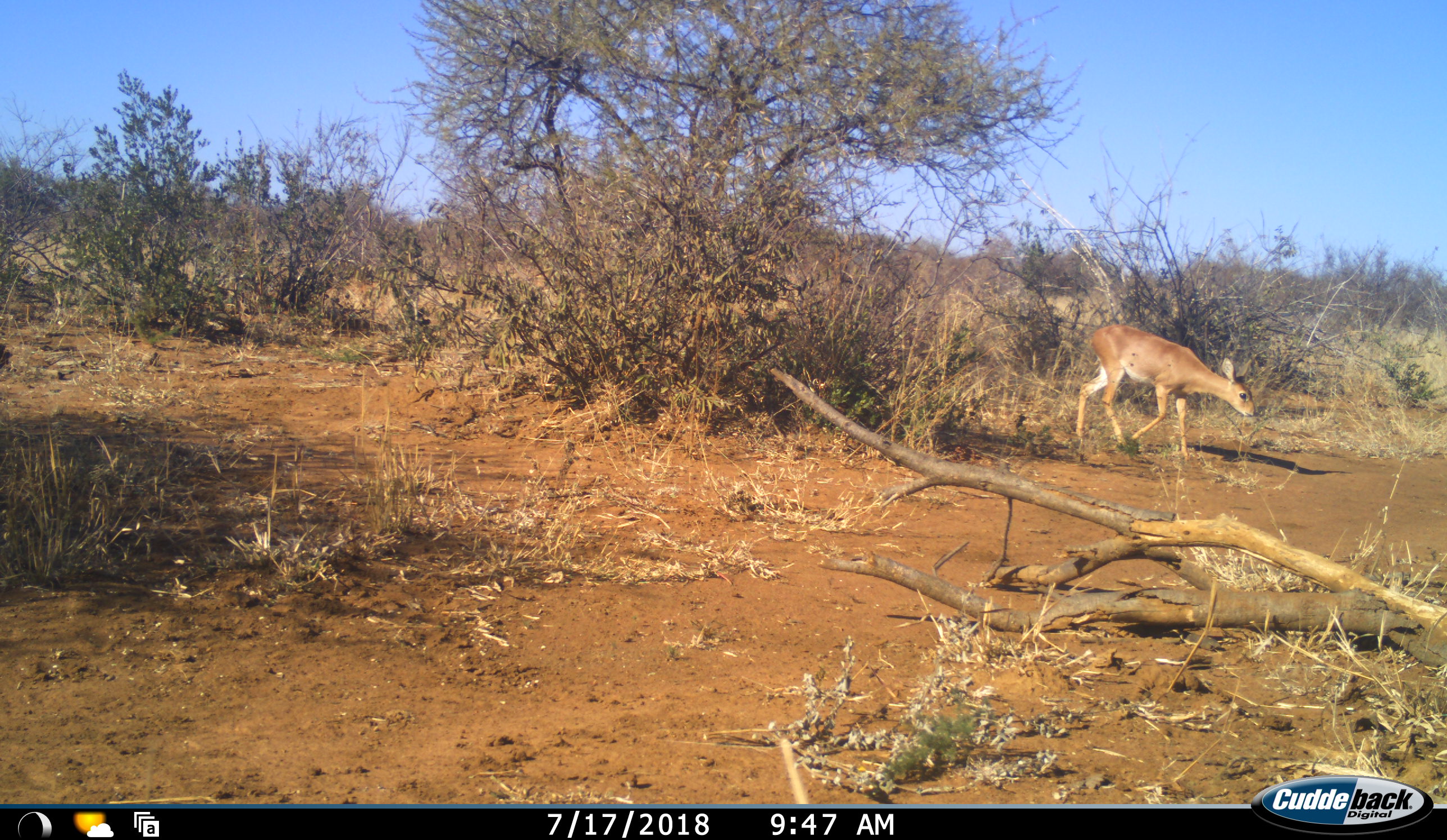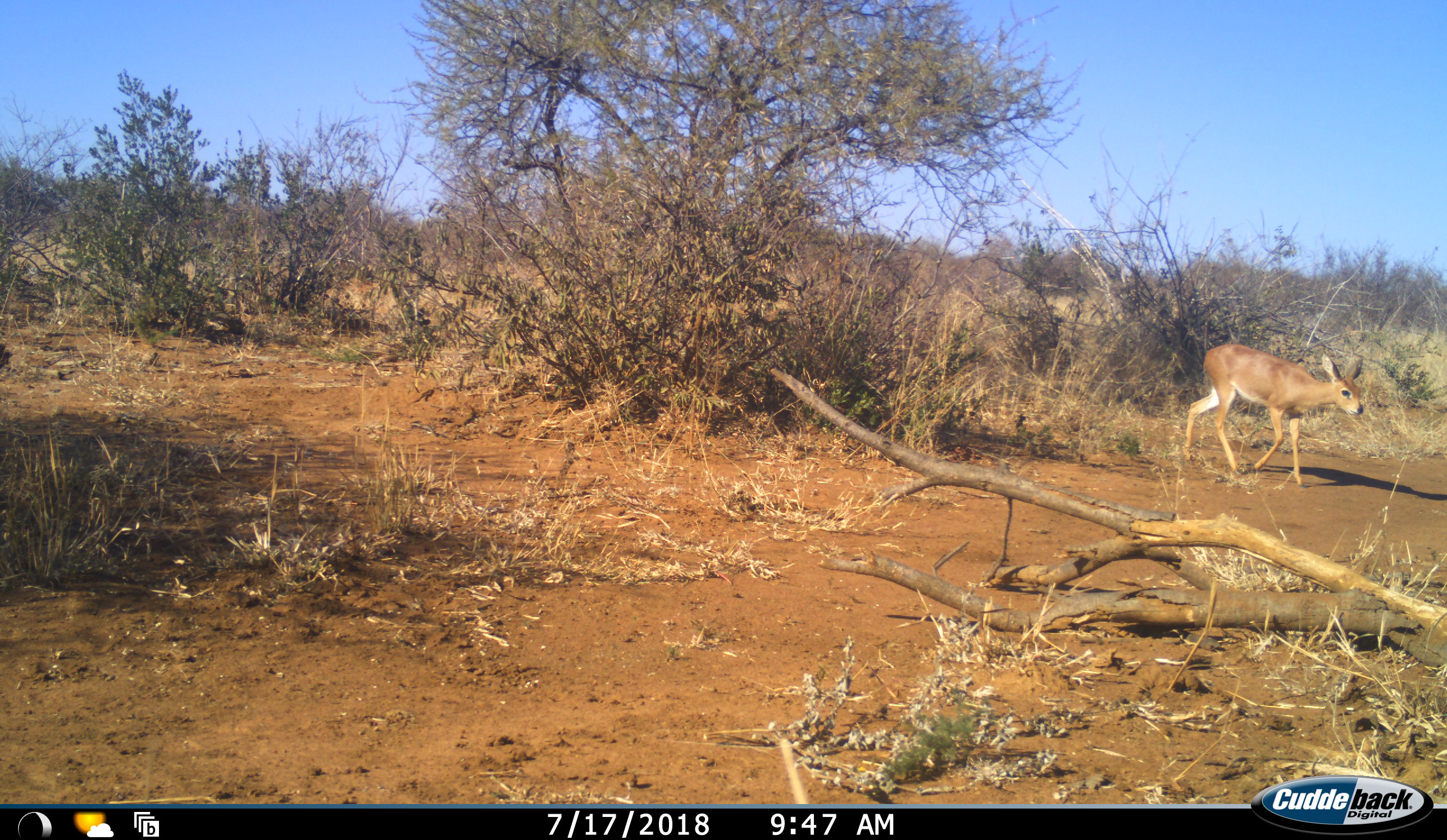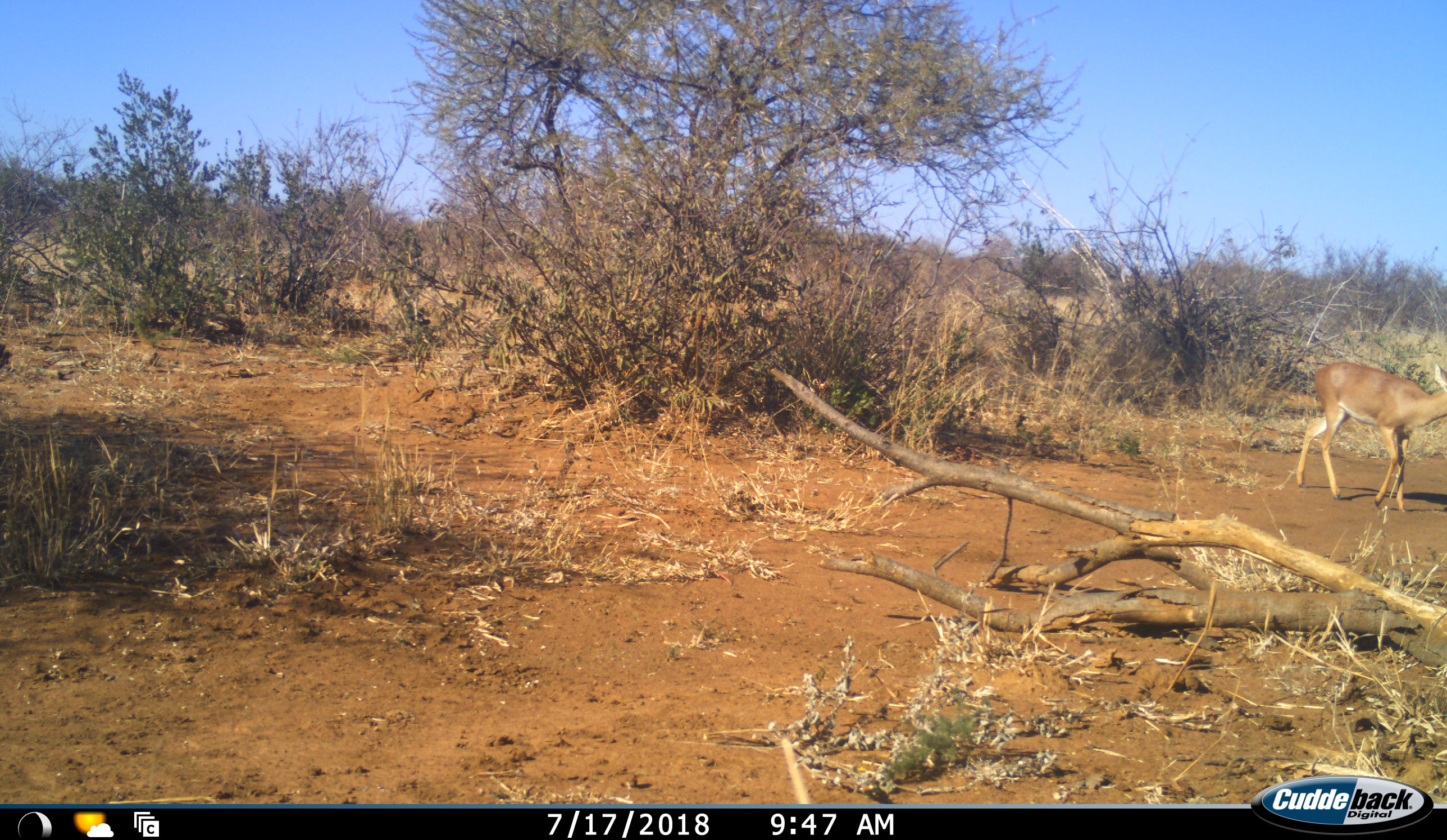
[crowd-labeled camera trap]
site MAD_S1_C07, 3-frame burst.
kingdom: Animalia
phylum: Chordata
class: Mammalia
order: Artiodactyla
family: Bovidae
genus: Aepyceros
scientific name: Aepyceros melampus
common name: impala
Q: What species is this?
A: Impala (Aepyceros melampus).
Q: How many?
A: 1.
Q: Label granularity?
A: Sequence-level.